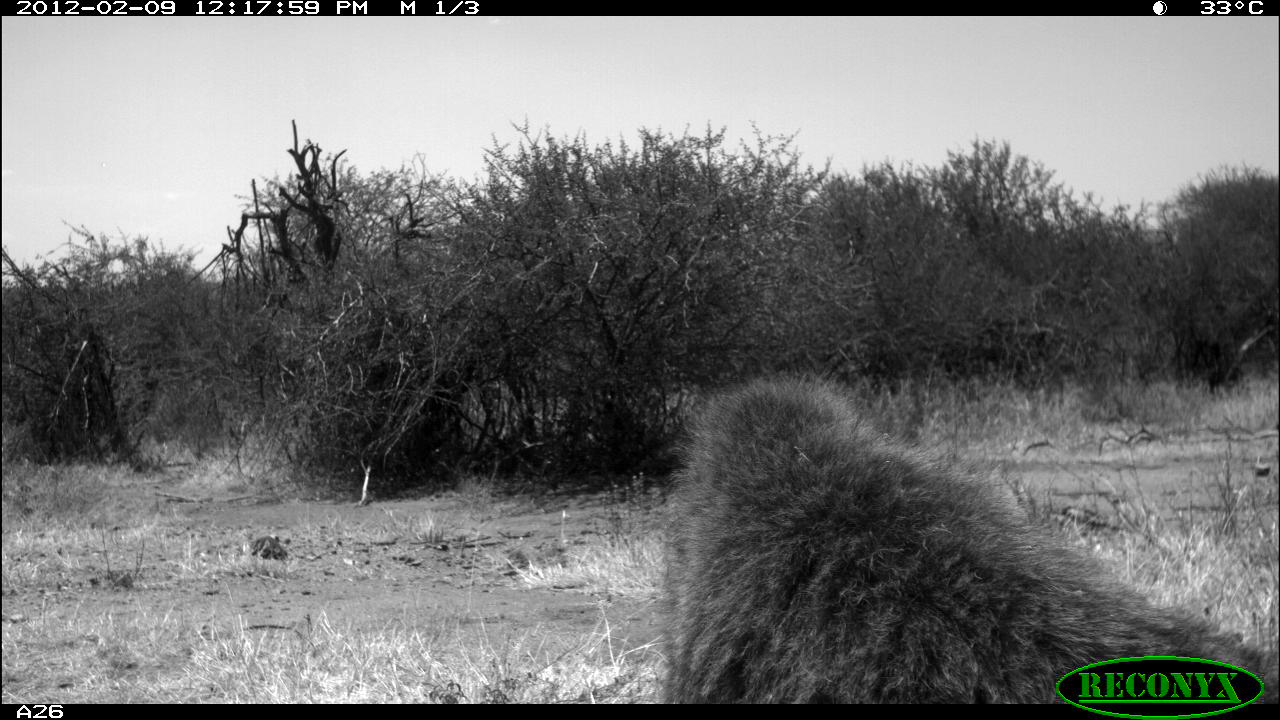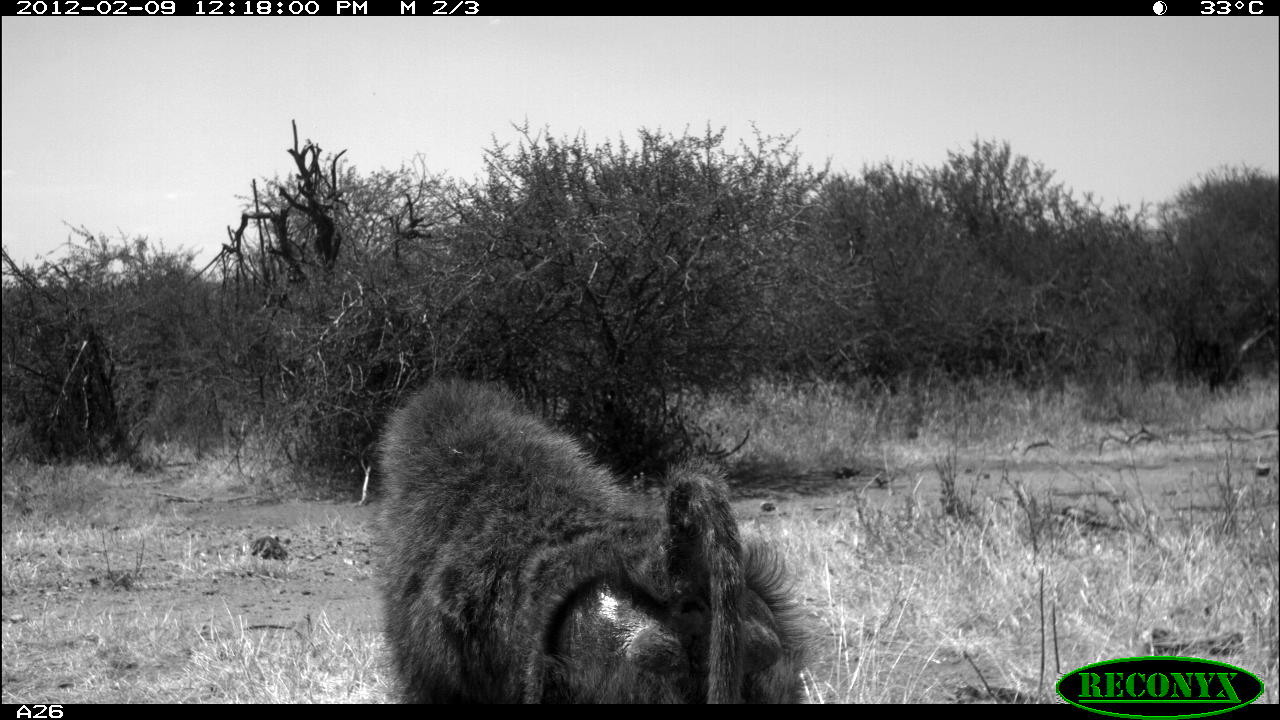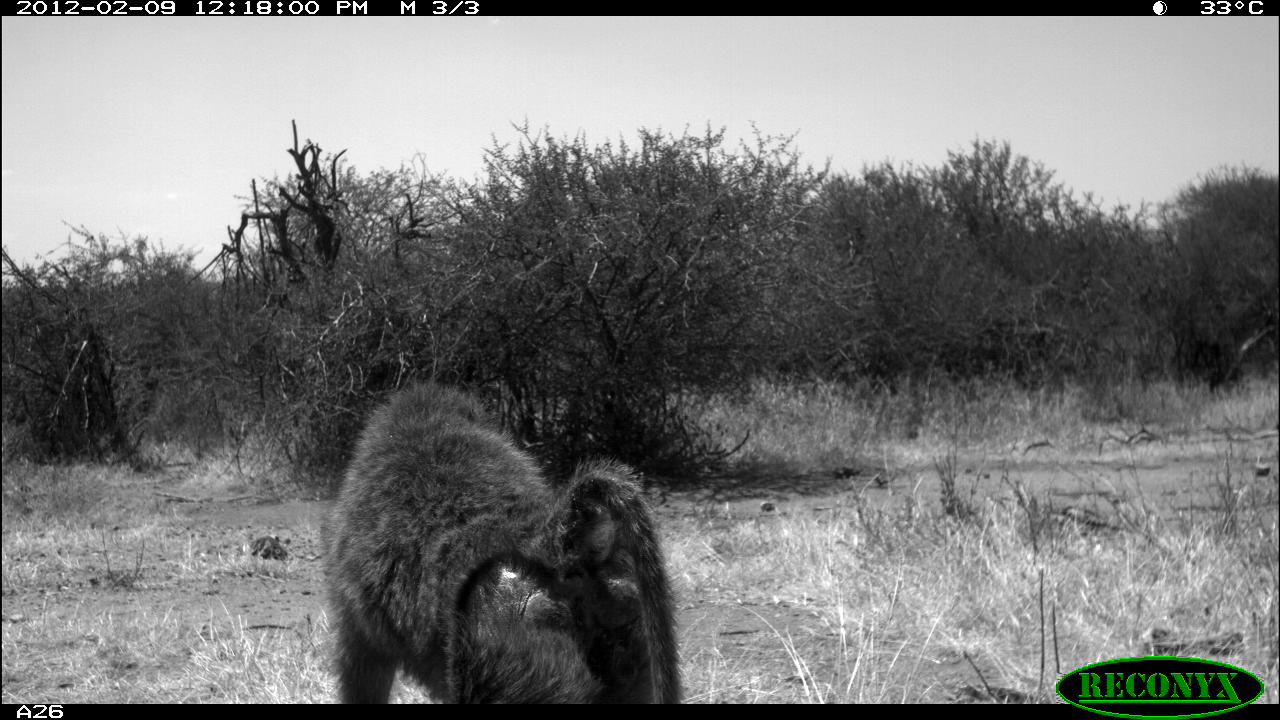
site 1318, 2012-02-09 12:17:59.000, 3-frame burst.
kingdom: Animalia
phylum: Chordata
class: Mammalia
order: Primates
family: Cercopithecidae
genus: Papio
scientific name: Papio anubis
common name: olive baboon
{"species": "Papio anubis (olive baboon)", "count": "1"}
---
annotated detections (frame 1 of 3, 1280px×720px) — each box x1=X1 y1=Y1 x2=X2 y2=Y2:
papio anubis: x1=656 y1=369 x2=1280 y2=702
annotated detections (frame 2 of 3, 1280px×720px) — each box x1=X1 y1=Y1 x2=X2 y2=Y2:
papio anubis: x1=372 y1=372 x2=814 y2=704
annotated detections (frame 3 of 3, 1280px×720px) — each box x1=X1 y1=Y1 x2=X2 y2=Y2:
papio anubis: x1=317 y1=378 x2=682 y2=703